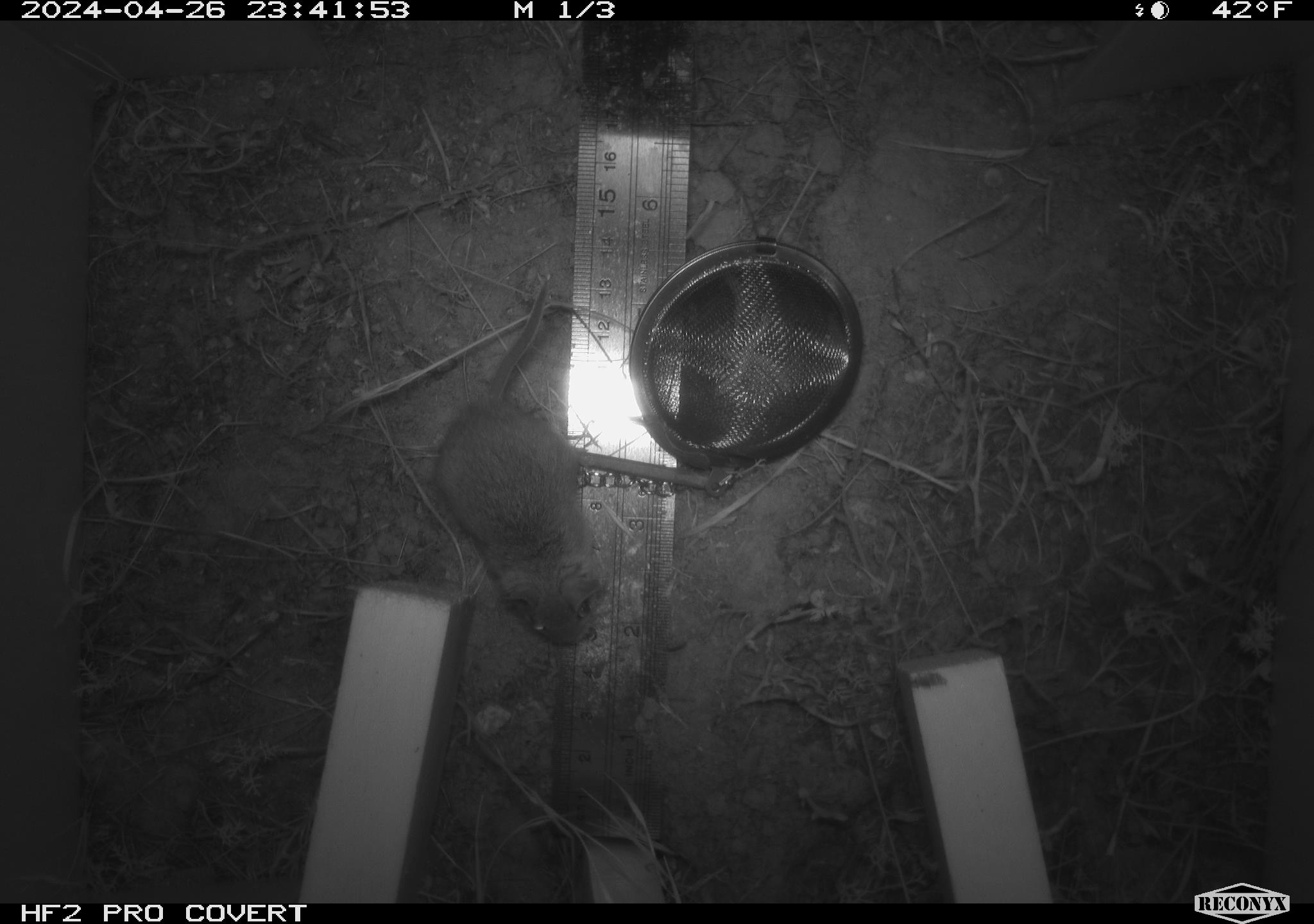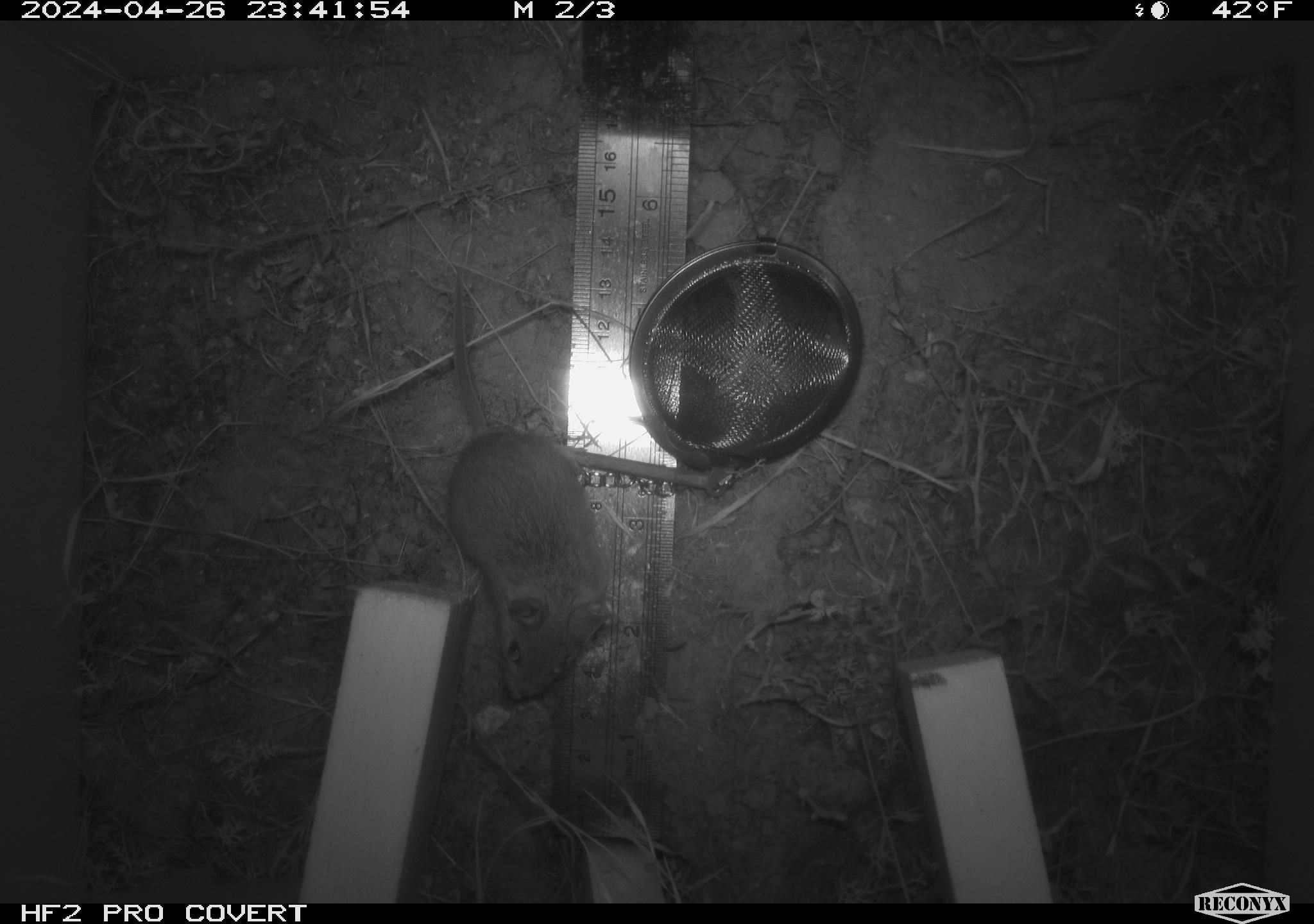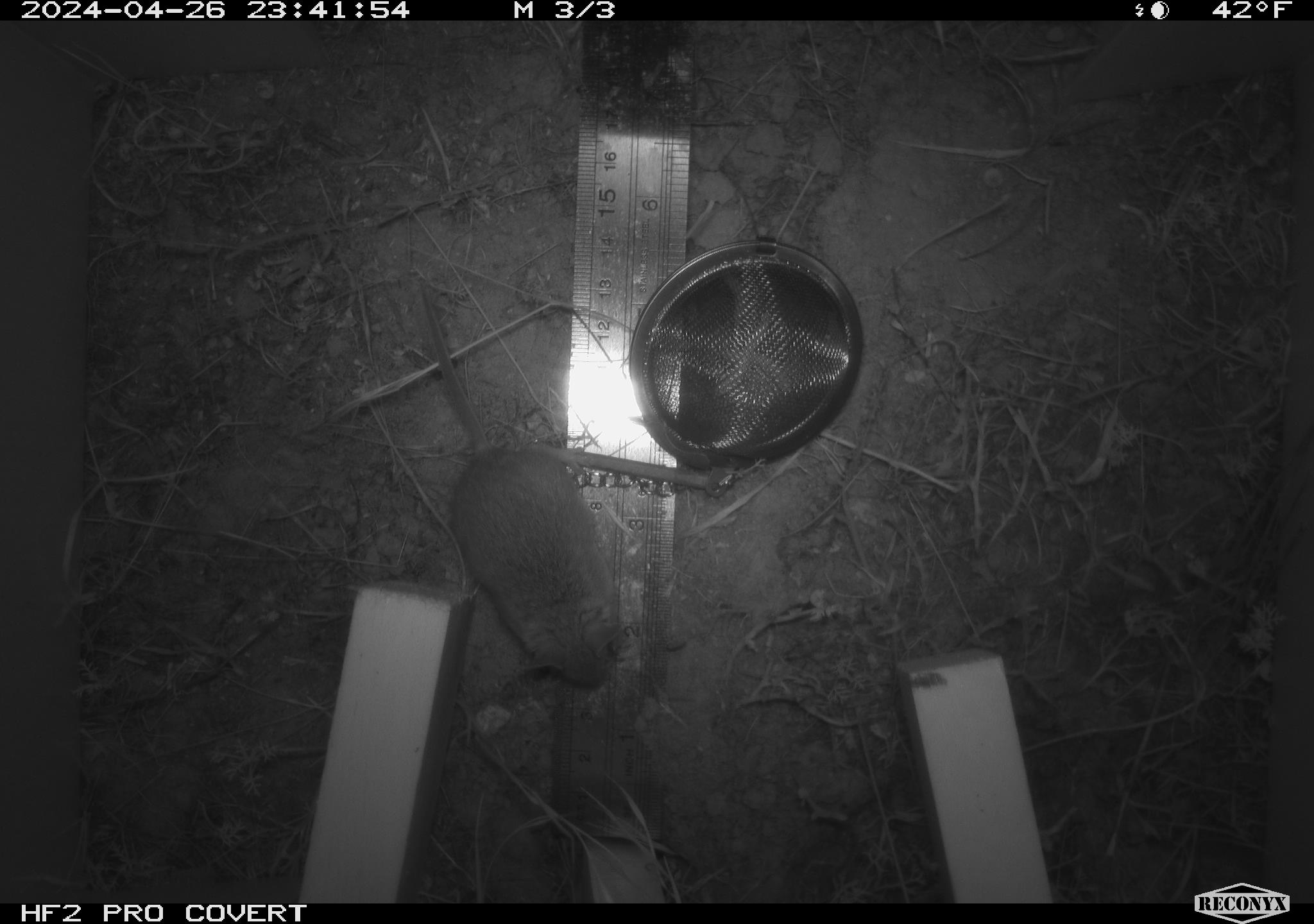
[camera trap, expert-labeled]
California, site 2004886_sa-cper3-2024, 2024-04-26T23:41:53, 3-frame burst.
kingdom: Animalia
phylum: Chordata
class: Mammalia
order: Rodentia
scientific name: Rodentia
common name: rodent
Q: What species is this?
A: Rodent (Rodentia).